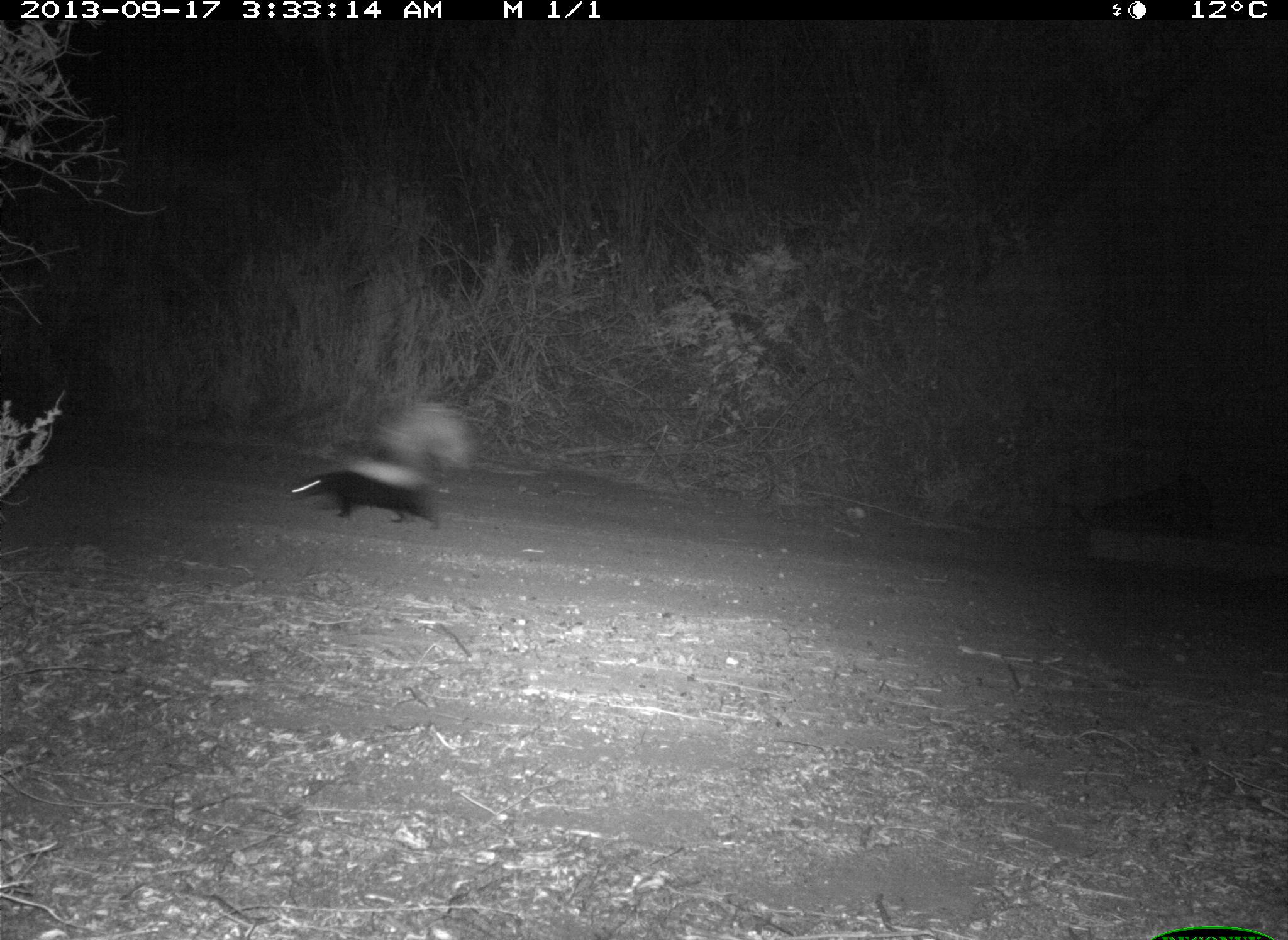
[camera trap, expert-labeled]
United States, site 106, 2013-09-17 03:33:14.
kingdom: Animalia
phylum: Chordata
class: Mammalia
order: Carnivora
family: Mephitidae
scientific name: Mephitidae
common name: skunk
Skunk (Mephitidae).